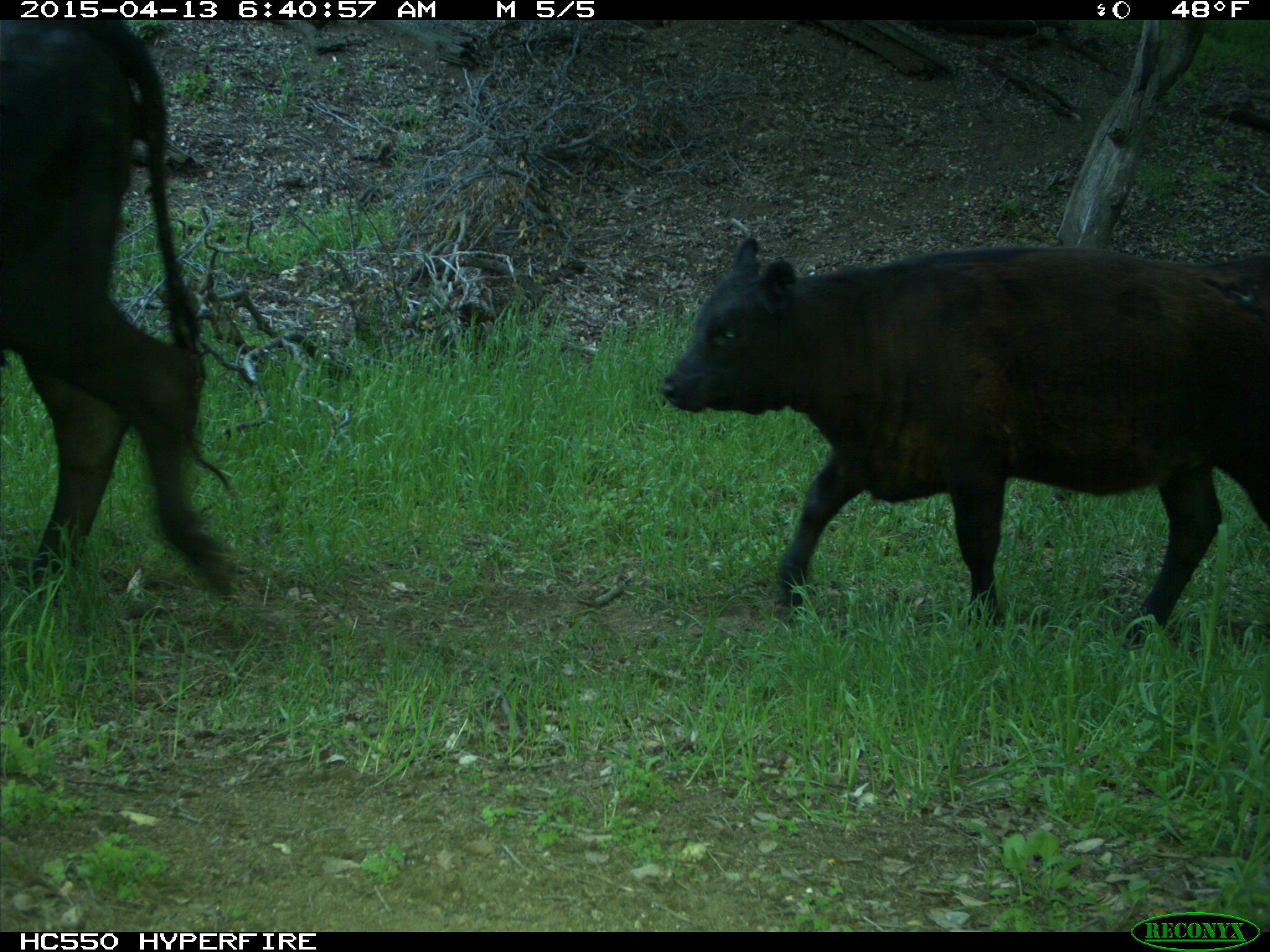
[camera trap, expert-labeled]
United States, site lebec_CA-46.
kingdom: Animalia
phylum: Chordata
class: Mammalia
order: Artiodactyla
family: Bovidae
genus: Bos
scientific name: Bos taurus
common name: domestic cow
Bos taurus (domestic cow).